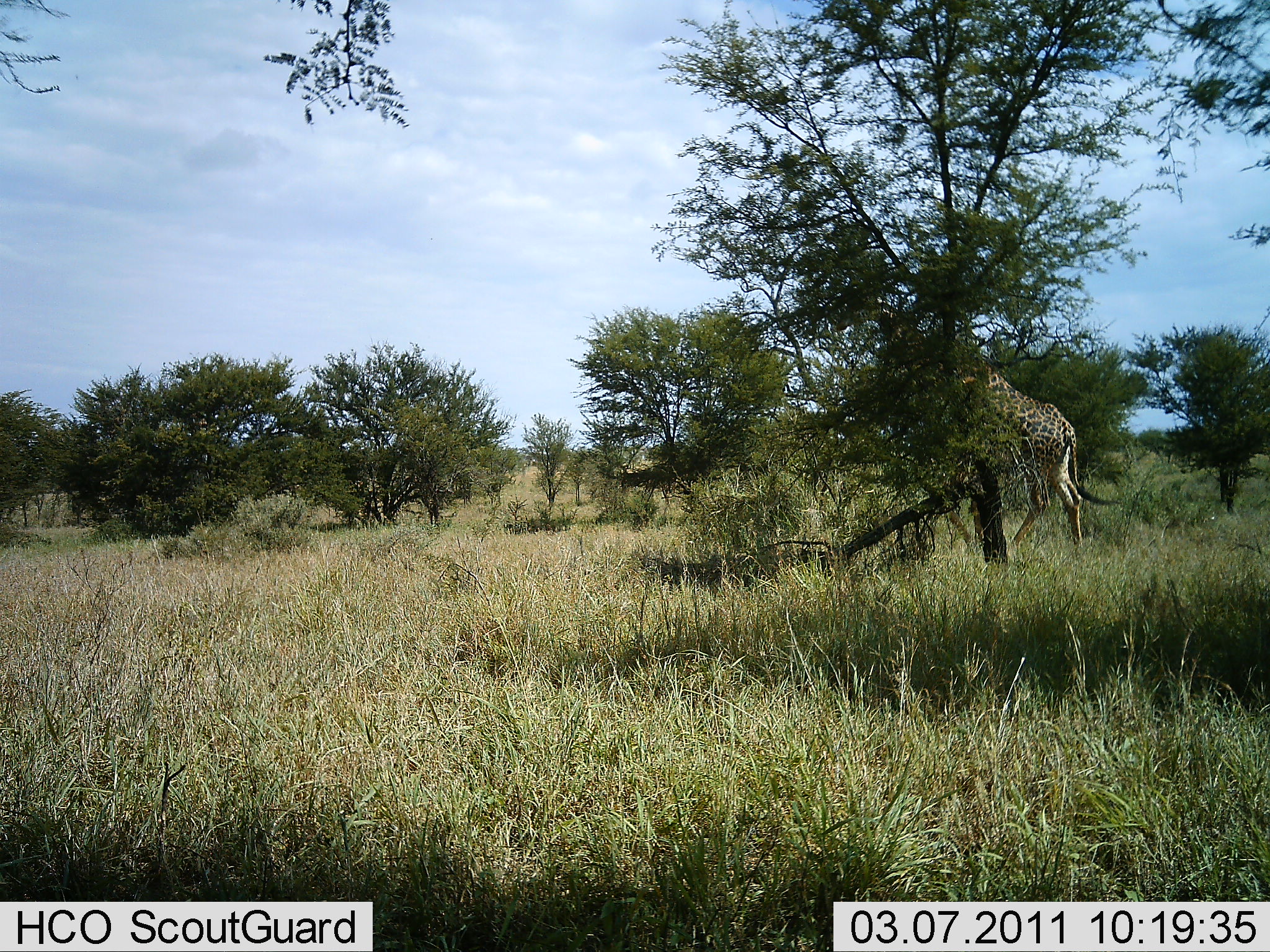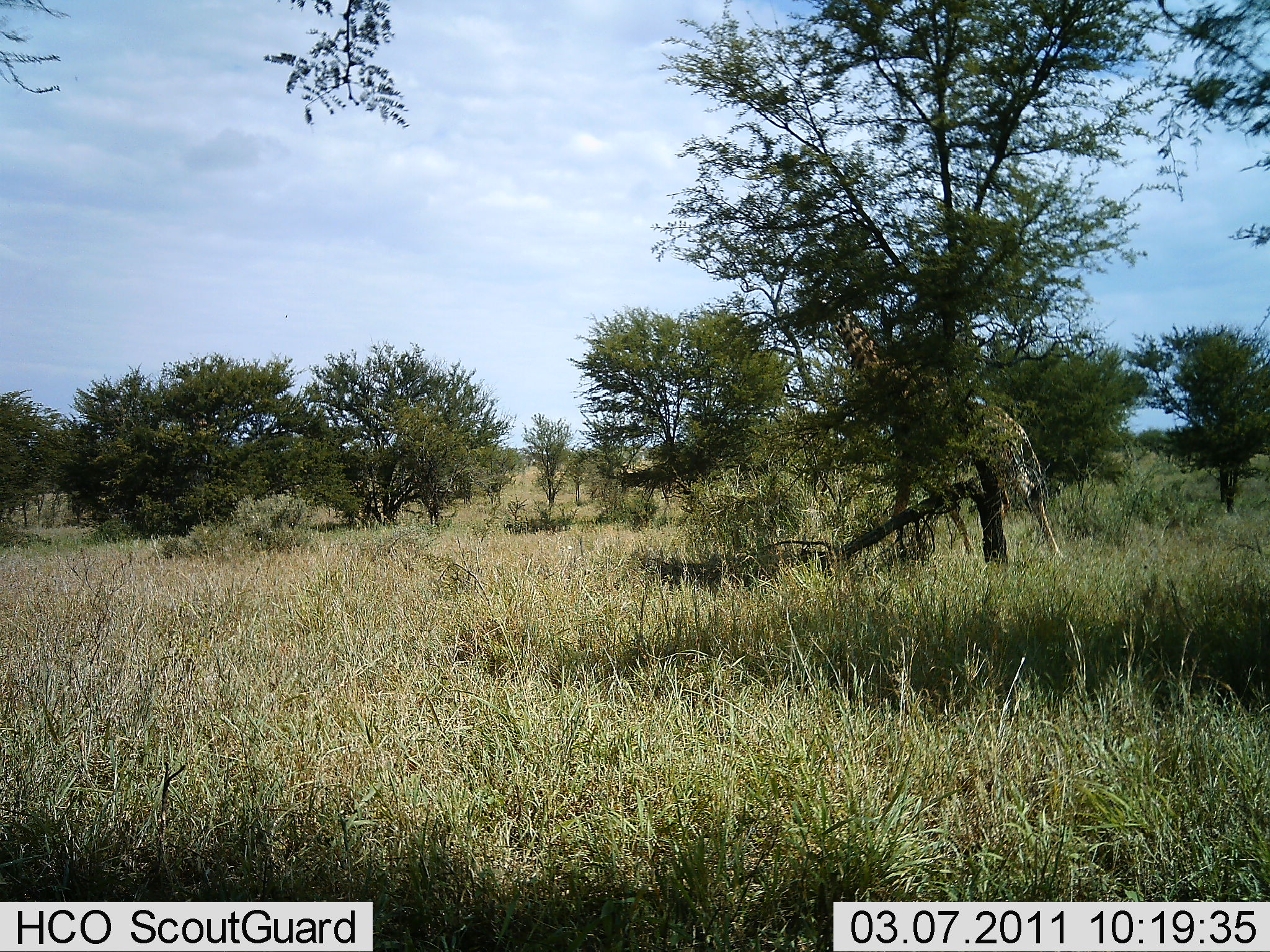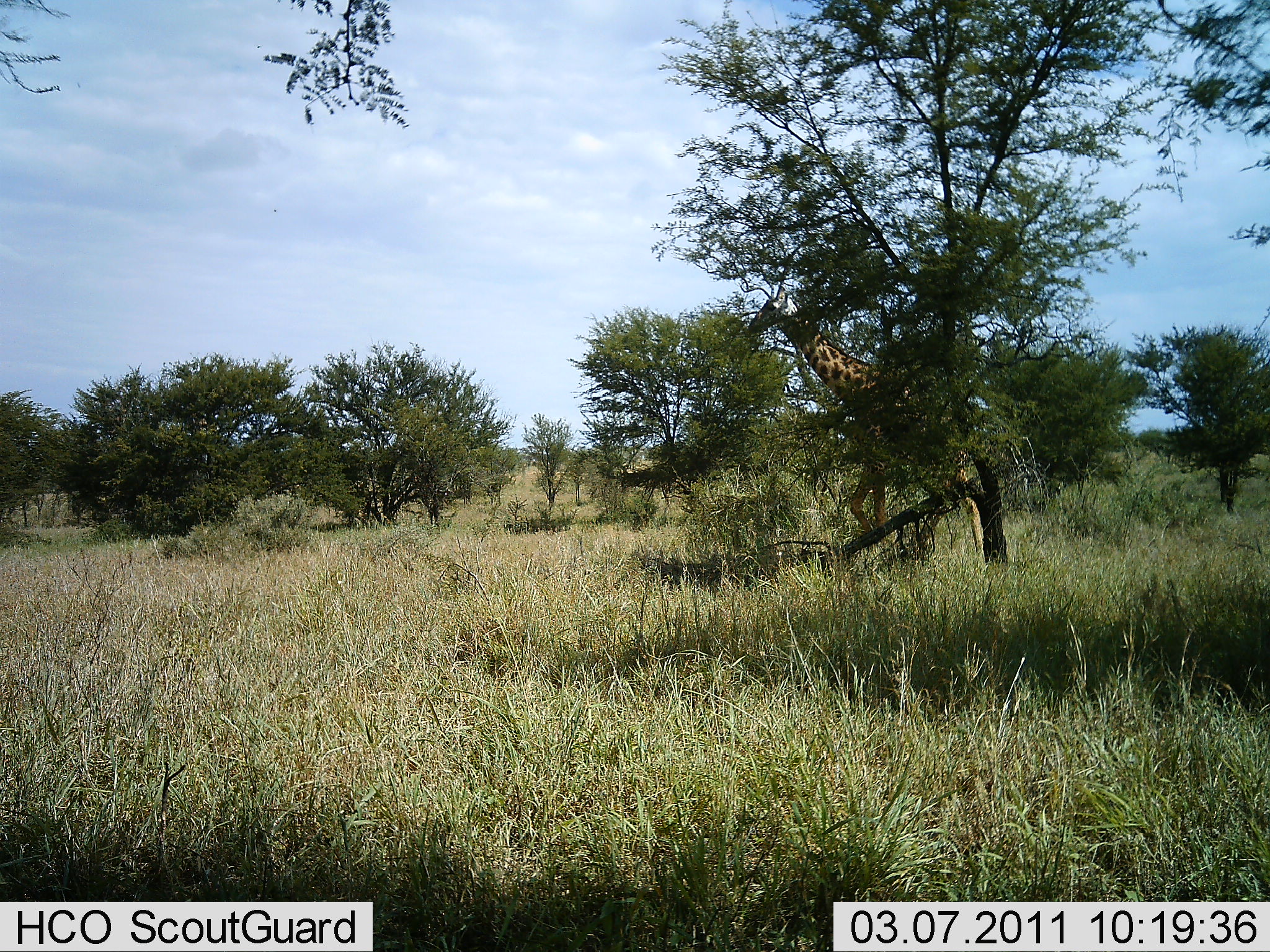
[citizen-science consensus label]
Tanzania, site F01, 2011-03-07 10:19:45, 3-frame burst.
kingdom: Animalia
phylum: Chordata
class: Mammalia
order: Artiodactyla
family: Giraffidae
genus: Giraffa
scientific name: Giraffa camelopardalis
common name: giraffe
Giraffe (Giraffa camelopardalis), count 1. Behavior (volunteer vote fractions): standing 8%, resting 0%, moving 92%, interacting 0%. Young present (vote fraction): 0%. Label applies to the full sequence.